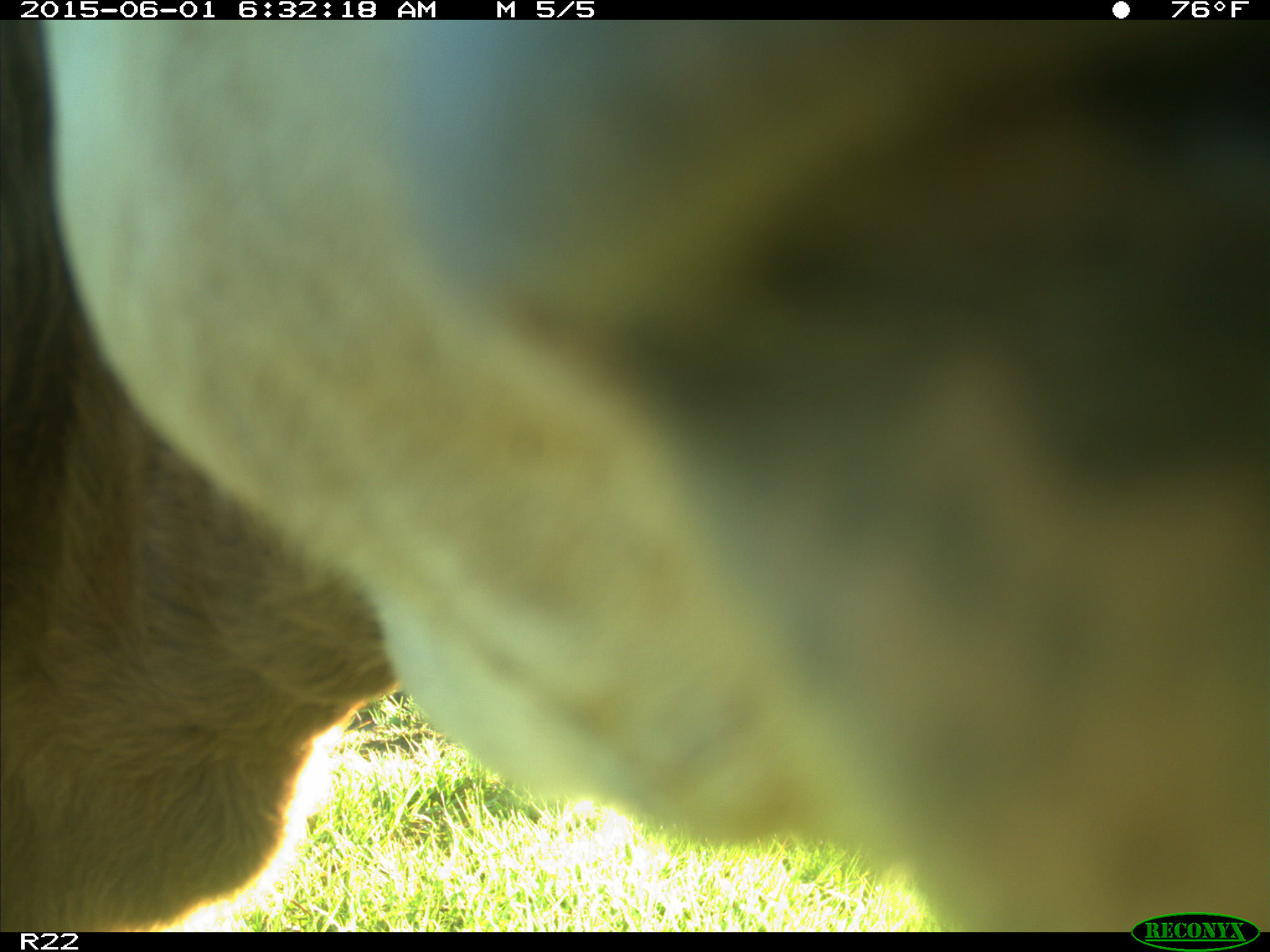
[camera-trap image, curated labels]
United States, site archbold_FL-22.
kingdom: Animalia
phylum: Chordata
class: Mammalia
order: Artiodactyla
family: Bovidae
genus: Bos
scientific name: Bos taurus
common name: domestic cow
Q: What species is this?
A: Bos taurus (domestic cow).